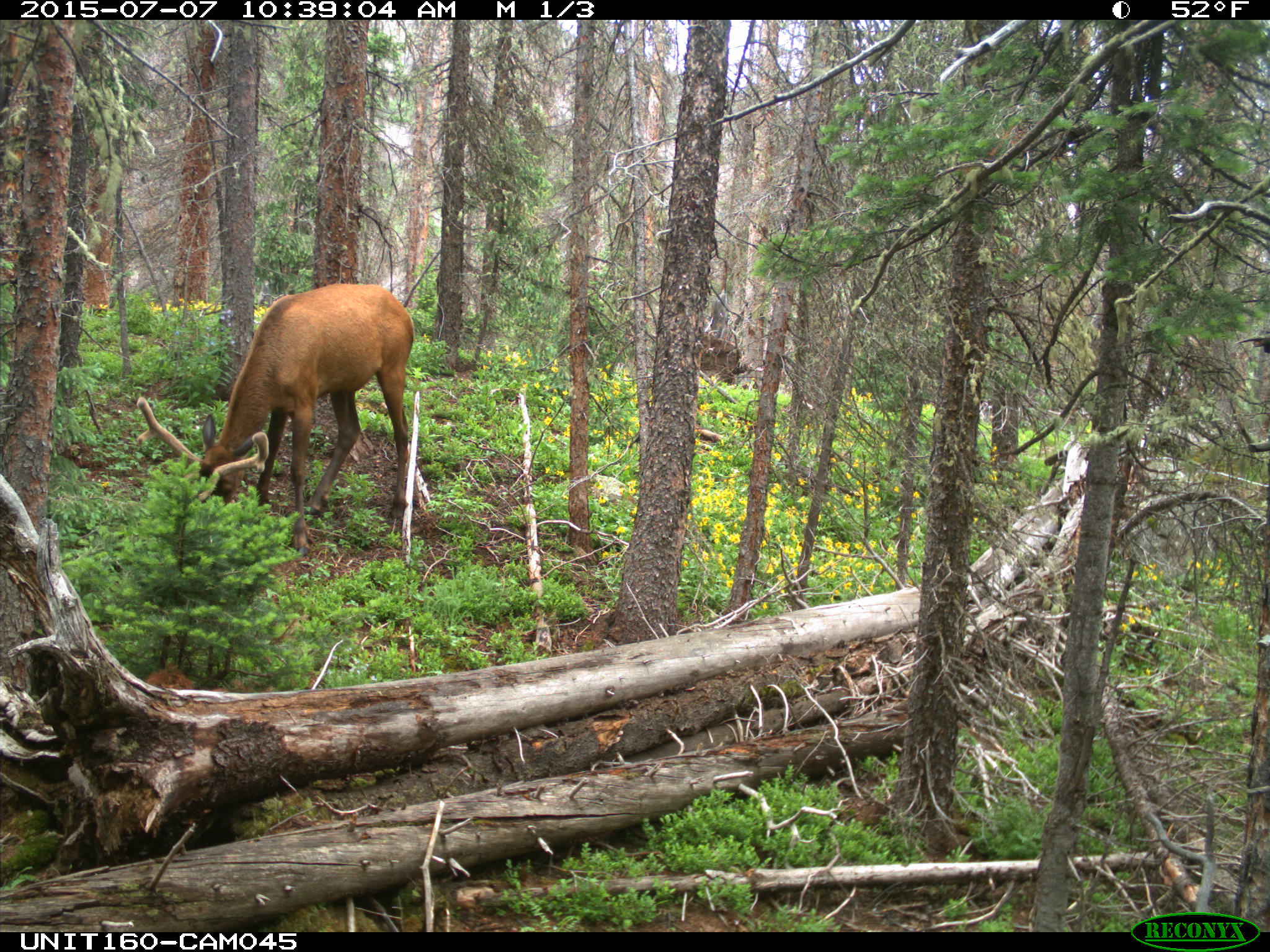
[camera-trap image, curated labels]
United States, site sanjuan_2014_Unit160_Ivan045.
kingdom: Animalia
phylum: Chordata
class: Mammalia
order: Artiodactyla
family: Cervidae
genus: Cervus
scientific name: Cervus elaphus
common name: red deer